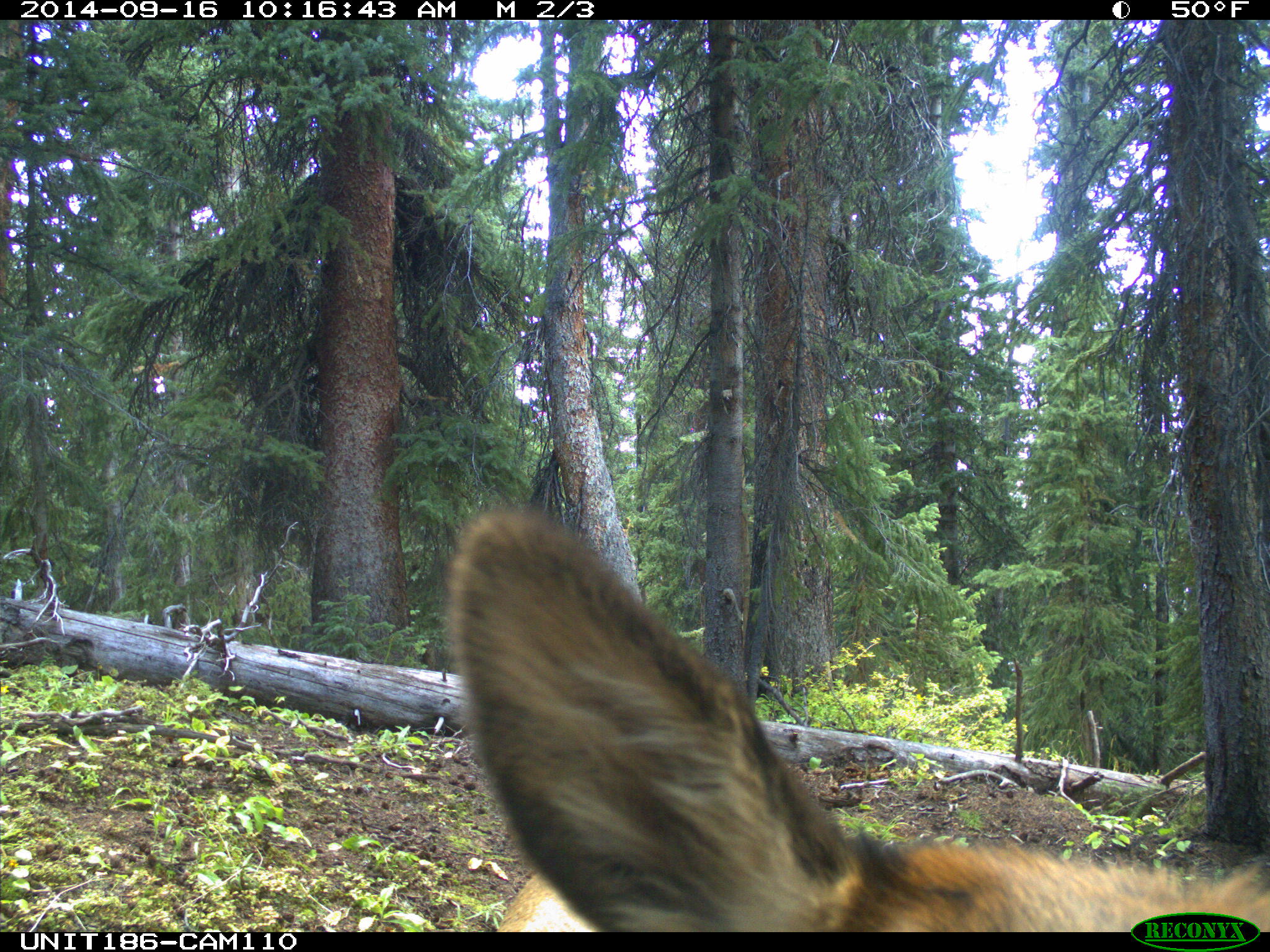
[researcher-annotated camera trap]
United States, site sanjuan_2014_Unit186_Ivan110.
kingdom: Animalia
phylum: Chordata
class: Mammalia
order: Artiodactyla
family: Cervidae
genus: Cervus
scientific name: Cervus elaphus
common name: red deer